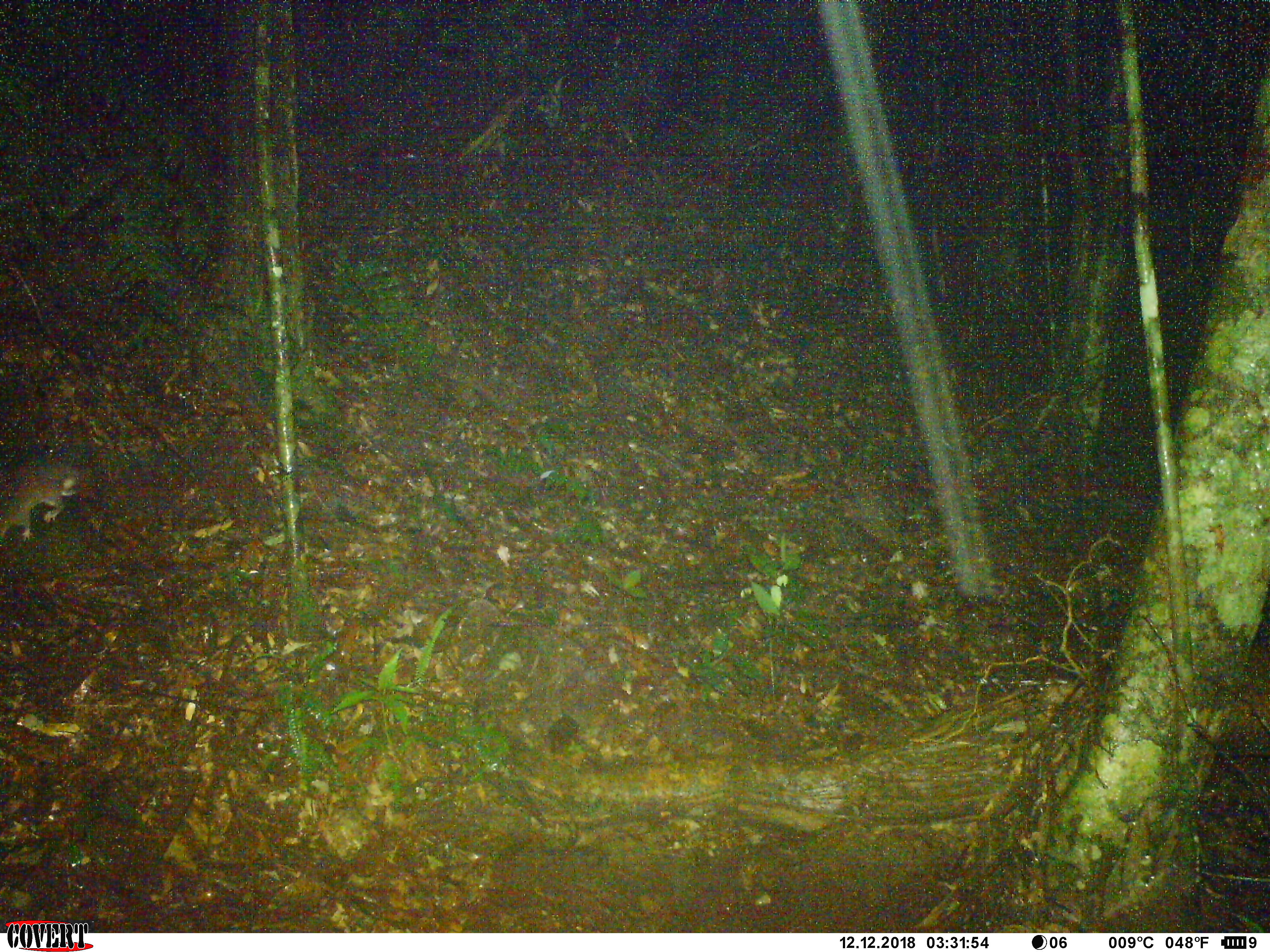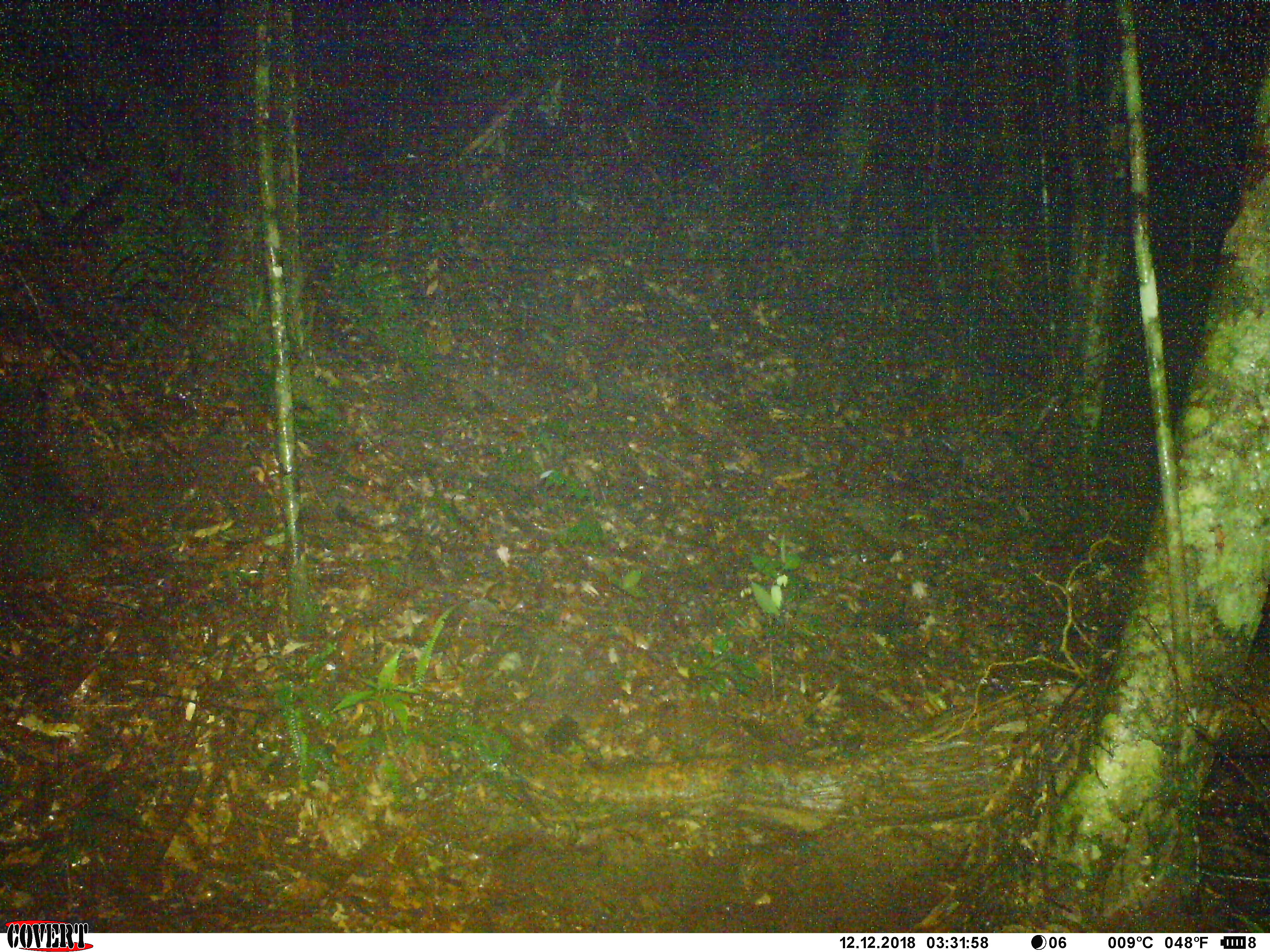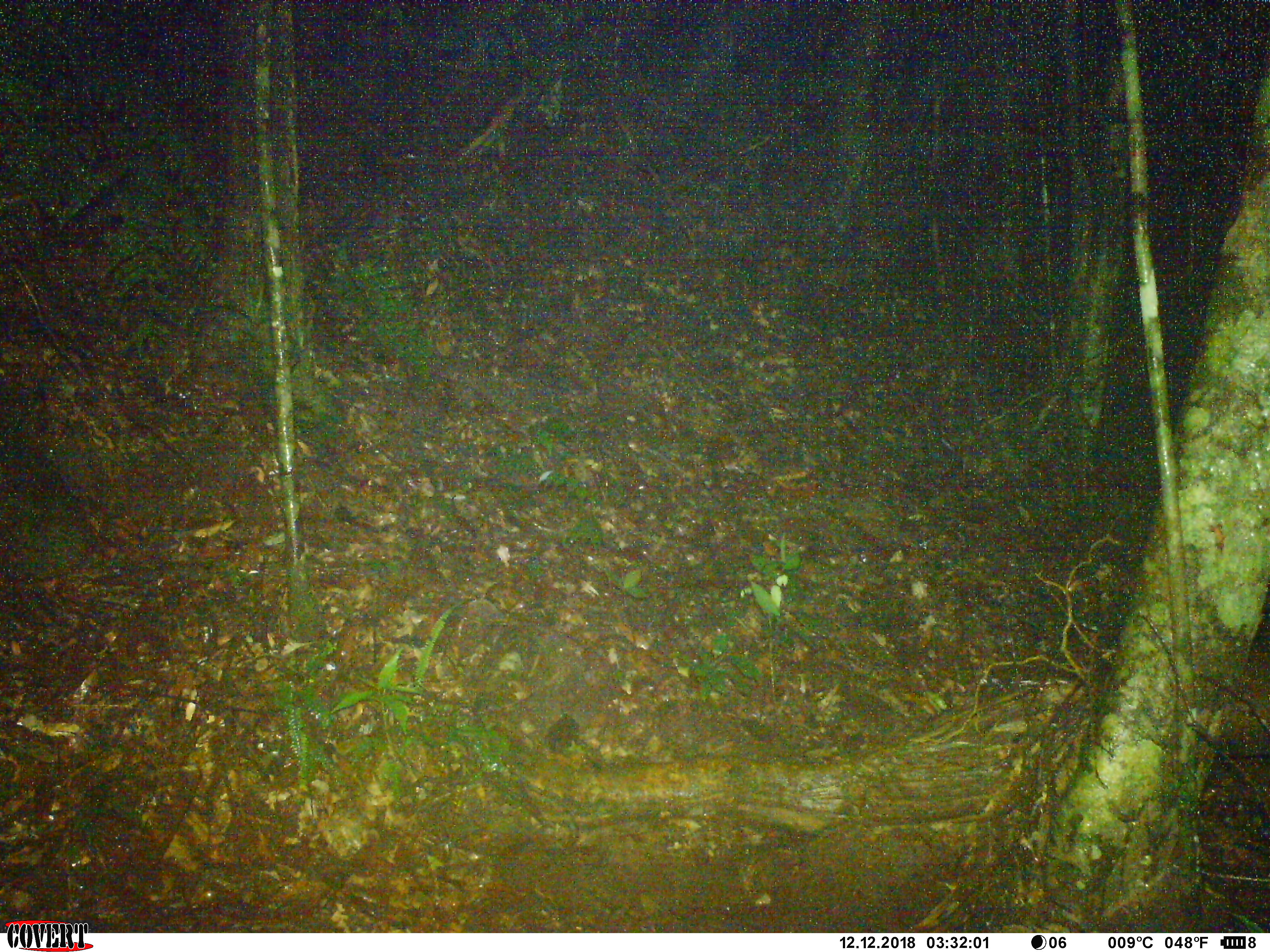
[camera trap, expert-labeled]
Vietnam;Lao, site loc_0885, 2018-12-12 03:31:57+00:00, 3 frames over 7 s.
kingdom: Animalia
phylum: Chordata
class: Mammalia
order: Rodentia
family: Muridae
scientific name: Muridae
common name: old-world mice and rats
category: unidentified murid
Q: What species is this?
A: Unidentified murid (old-world mice and rats) (Muridae).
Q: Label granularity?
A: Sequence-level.